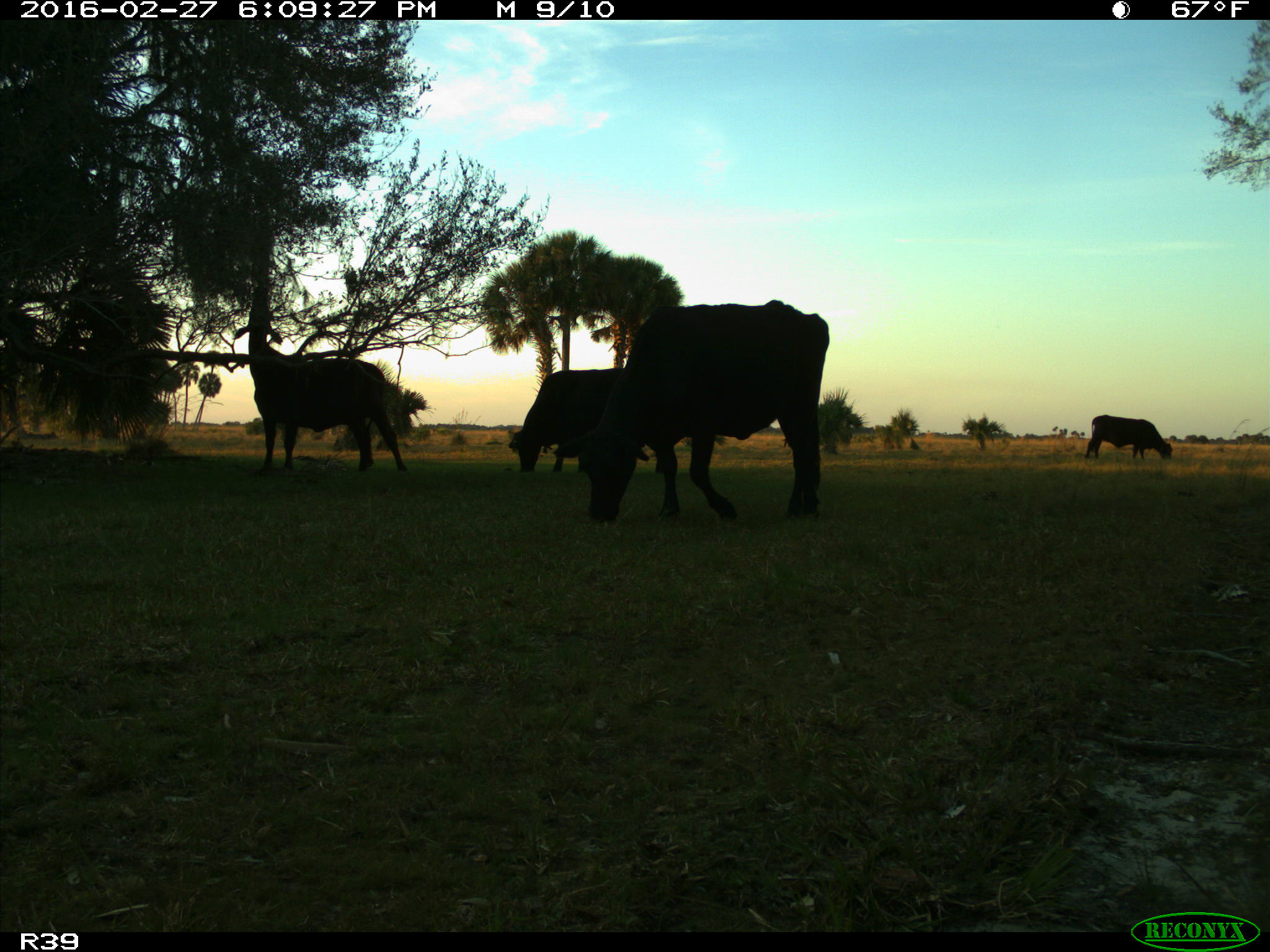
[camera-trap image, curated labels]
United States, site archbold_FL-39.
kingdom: Animalia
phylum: Chordata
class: Mammalia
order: Artiodactyla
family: Bovidae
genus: Bos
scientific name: Bos taurus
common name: domestic cow